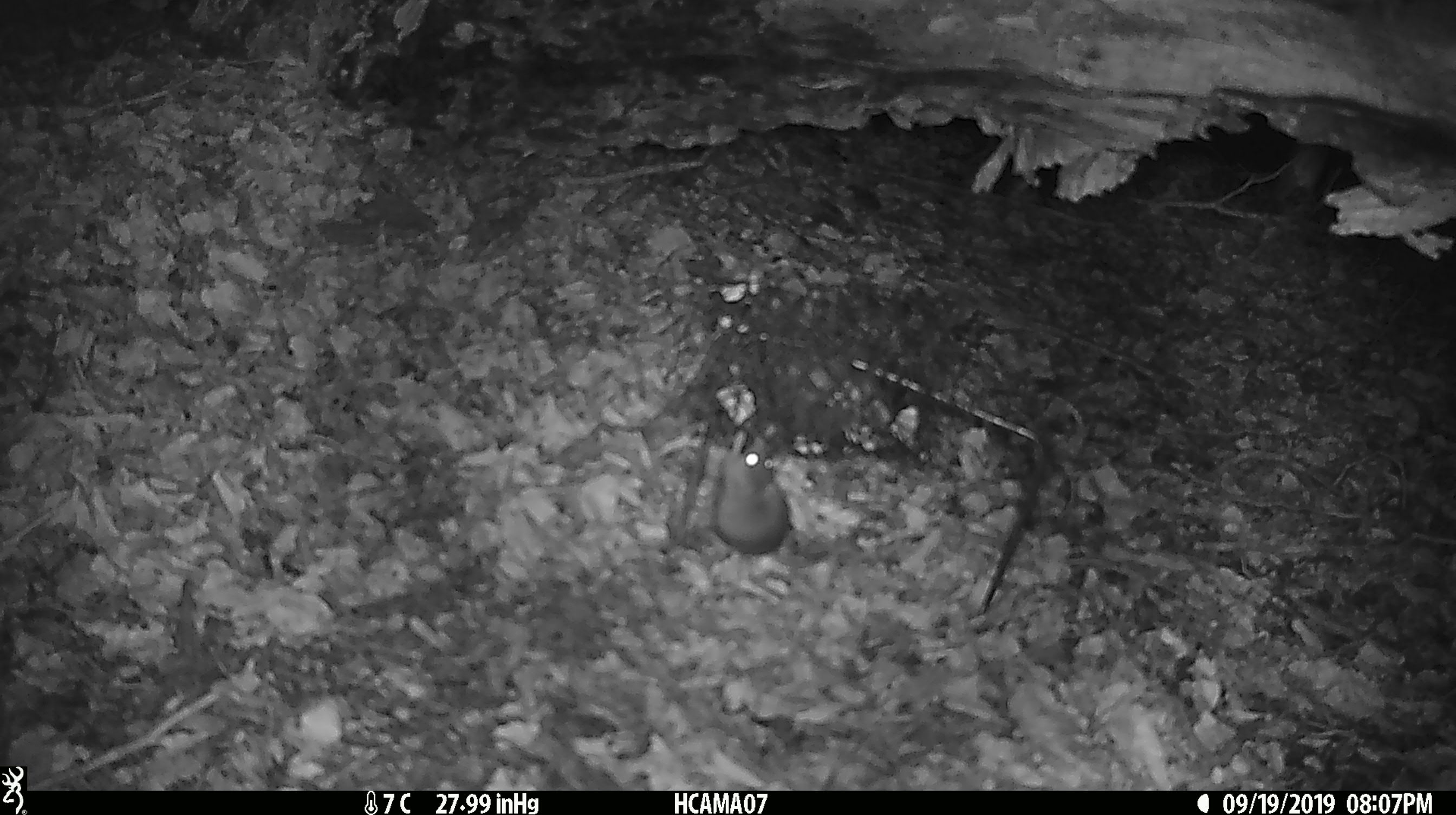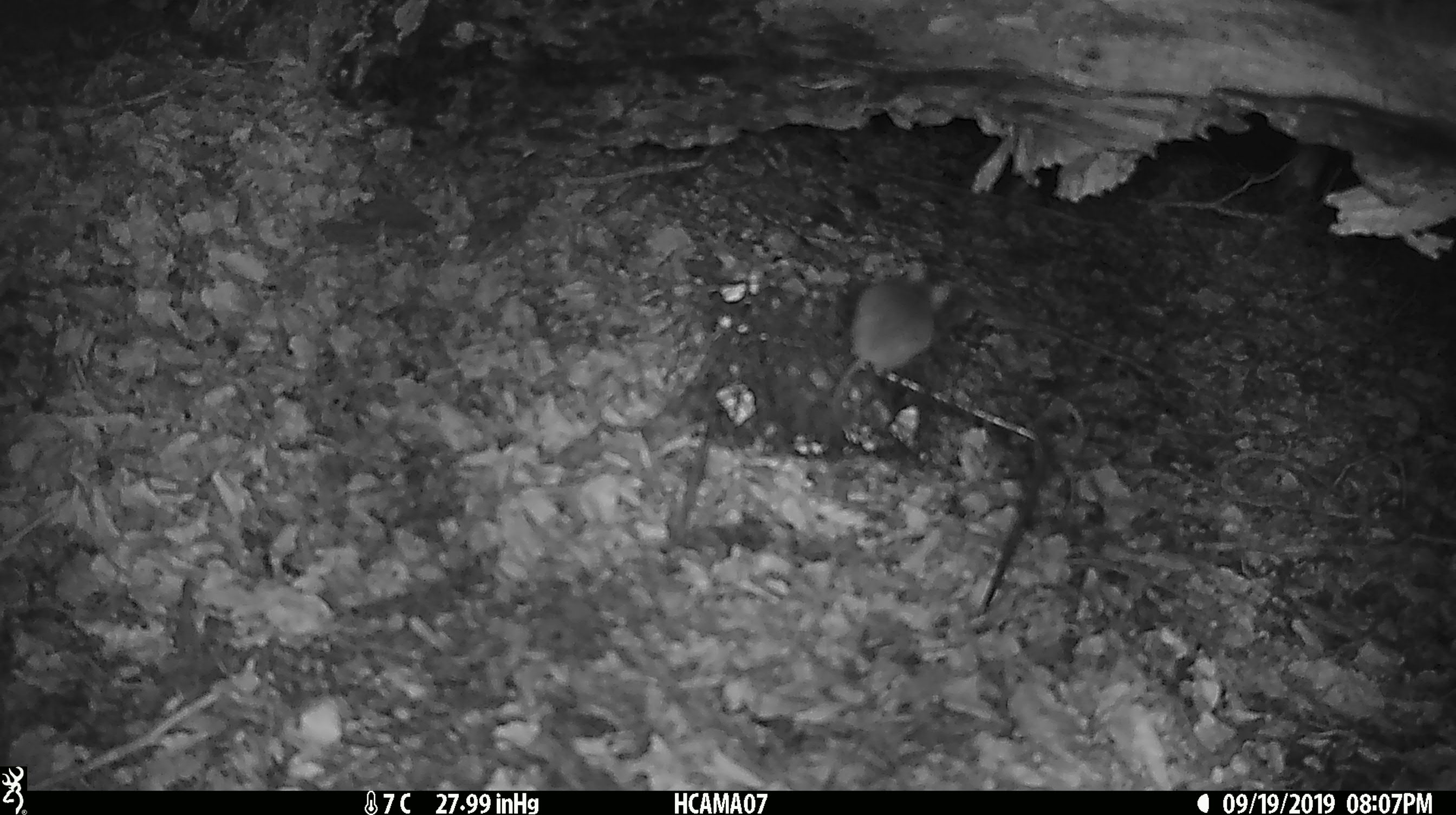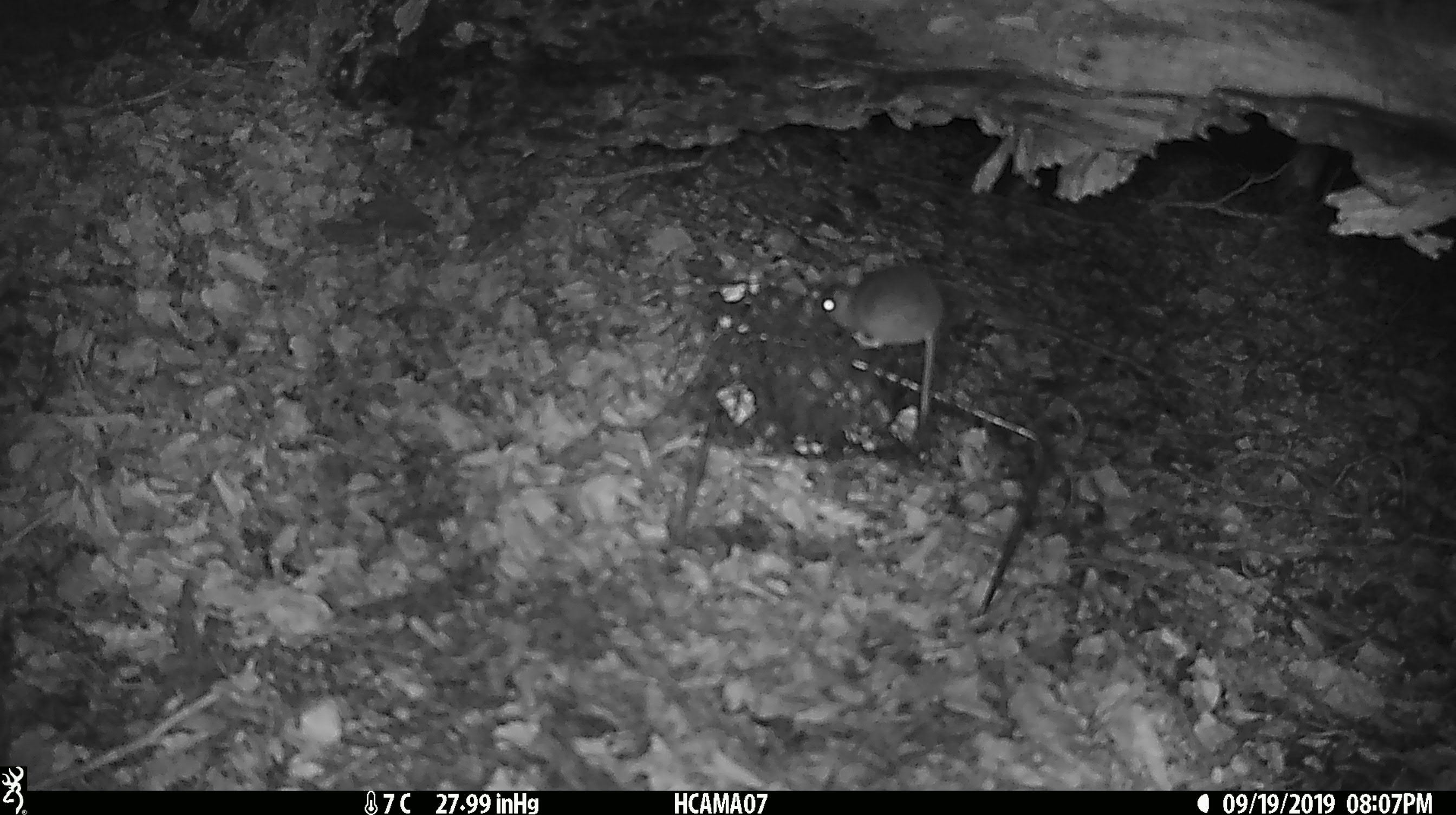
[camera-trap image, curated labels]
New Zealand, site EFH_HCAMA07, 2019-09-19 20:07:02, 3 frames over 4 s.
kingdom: Animalia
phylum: Chordata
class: Mammalia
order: Rodentia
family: Muridae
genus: Mus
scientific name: Mus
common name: mouse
Mouse (Mus).